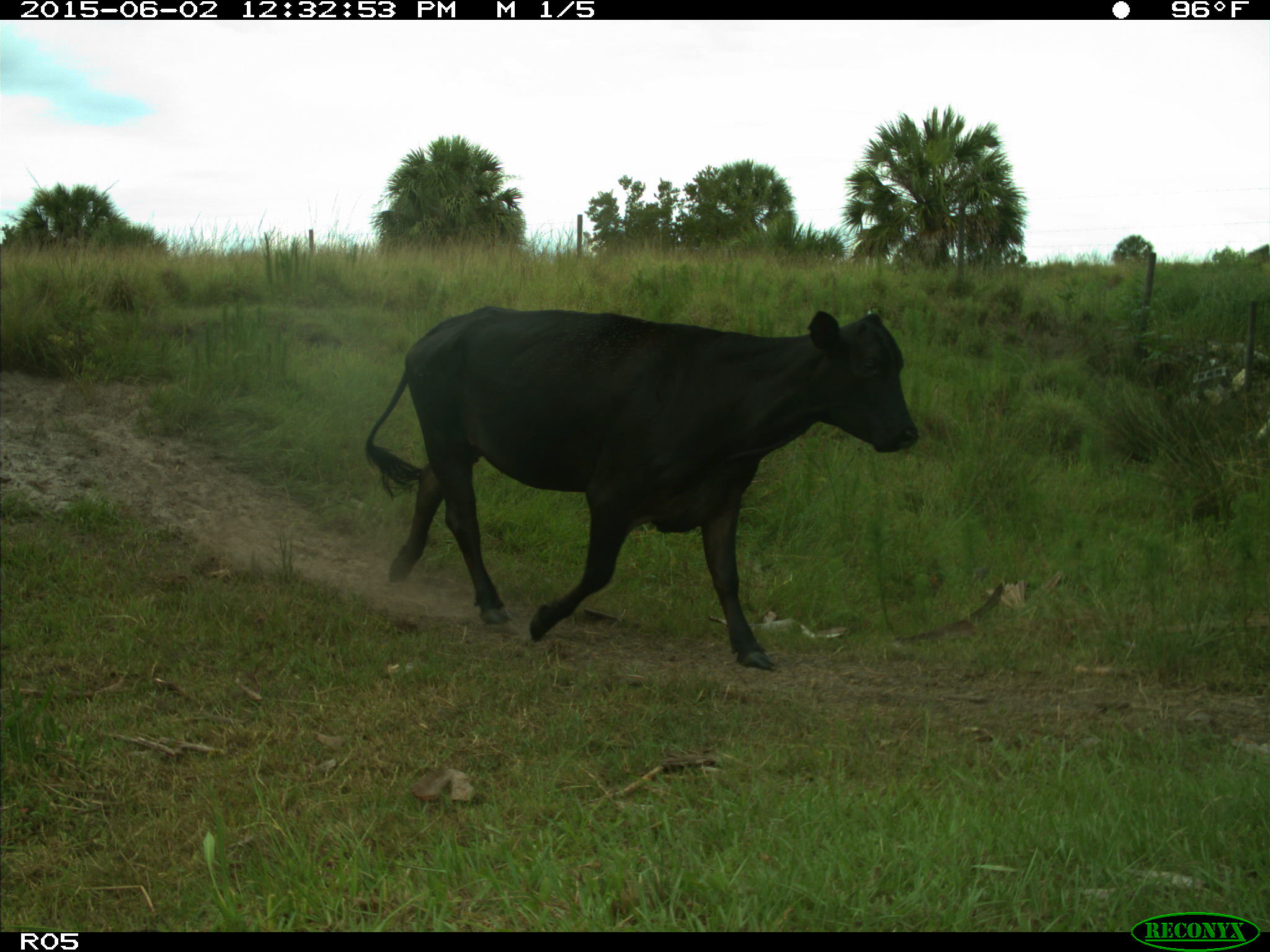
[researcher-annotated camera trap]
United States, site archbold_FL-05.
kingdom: Animalia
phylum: Chordata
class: Mammalia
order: Artiodactyla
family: Bovidae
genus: Bos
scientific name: Bos taurus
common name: domestic cow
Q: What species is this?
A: Bos taurus (domestic cow).